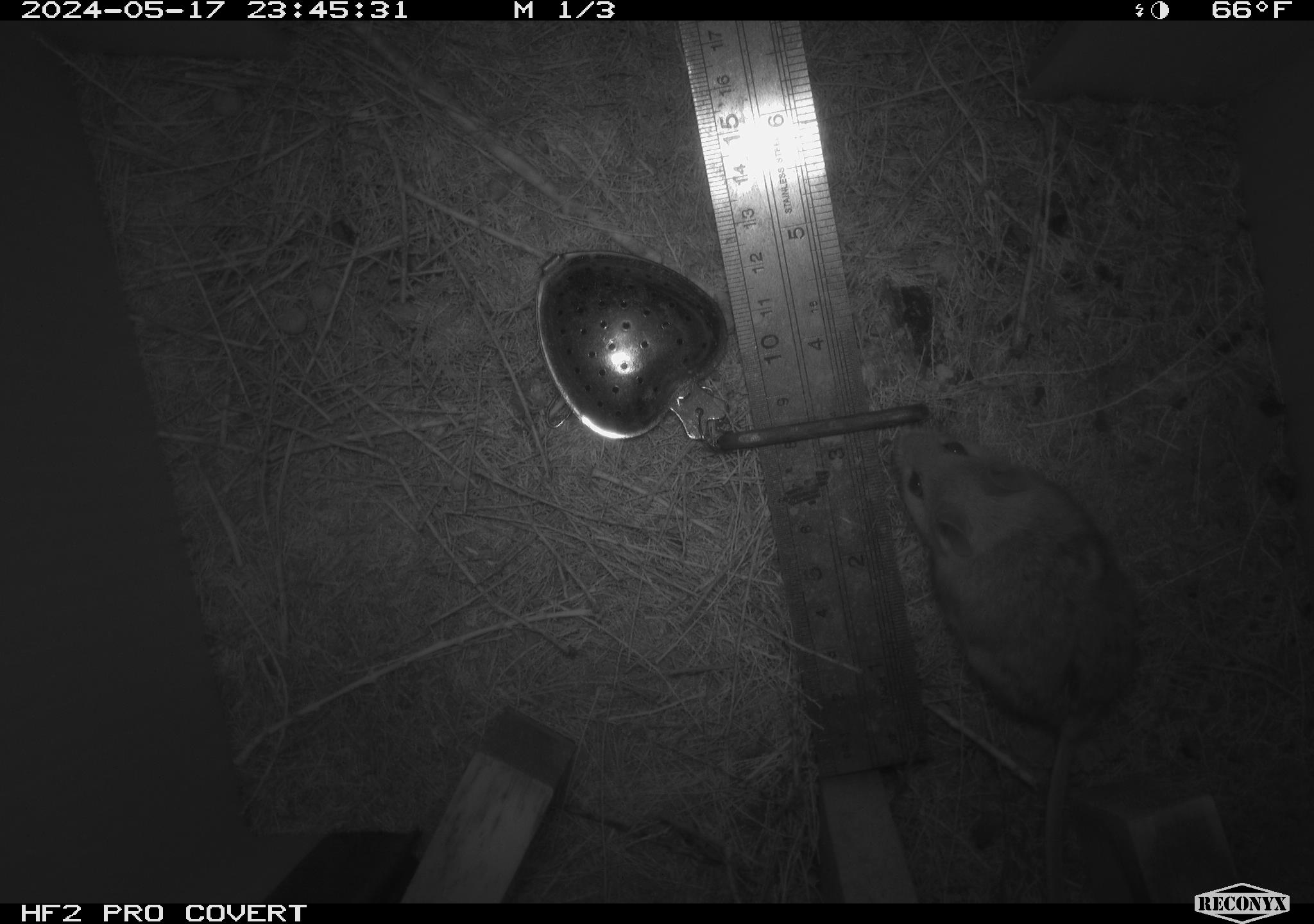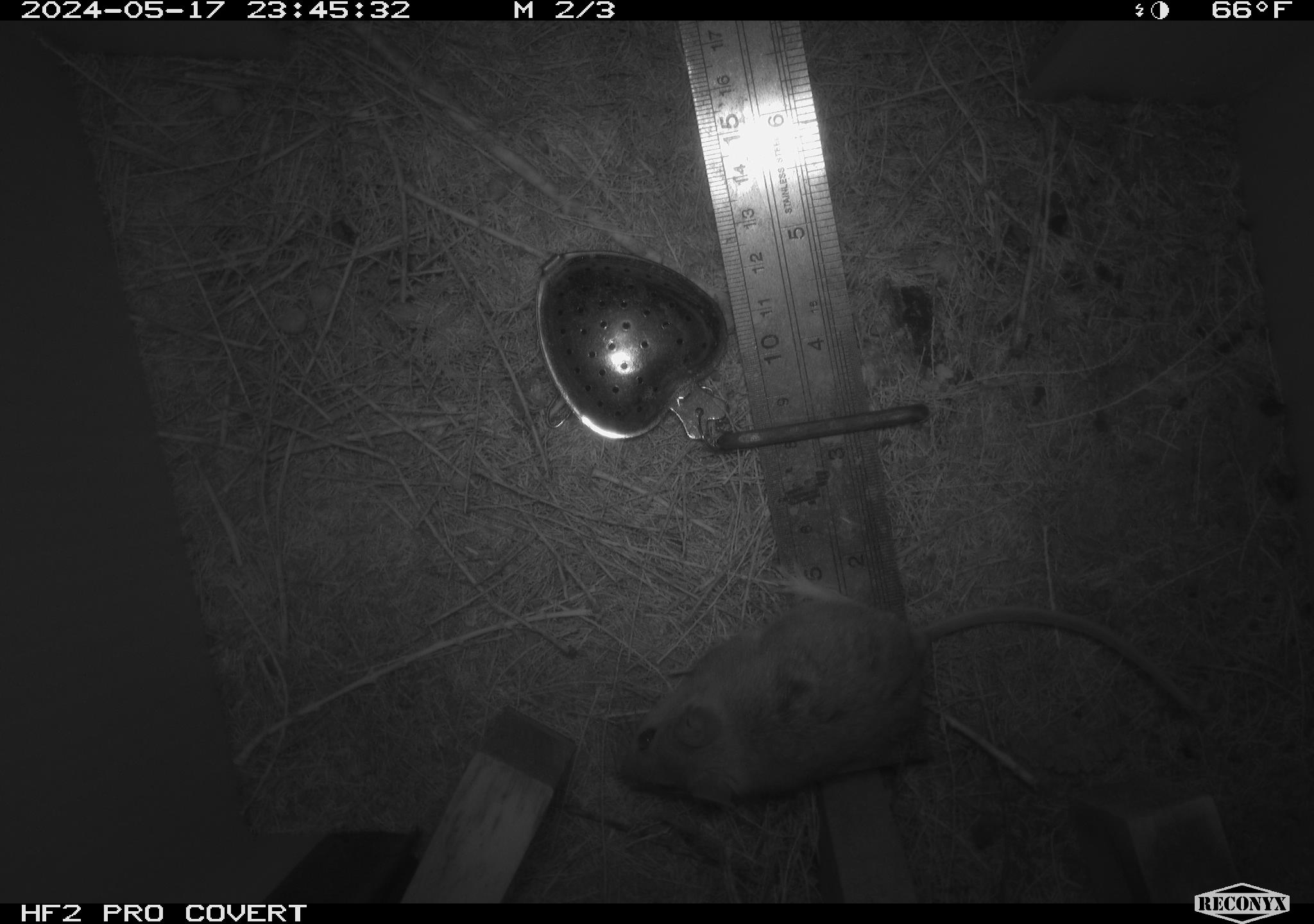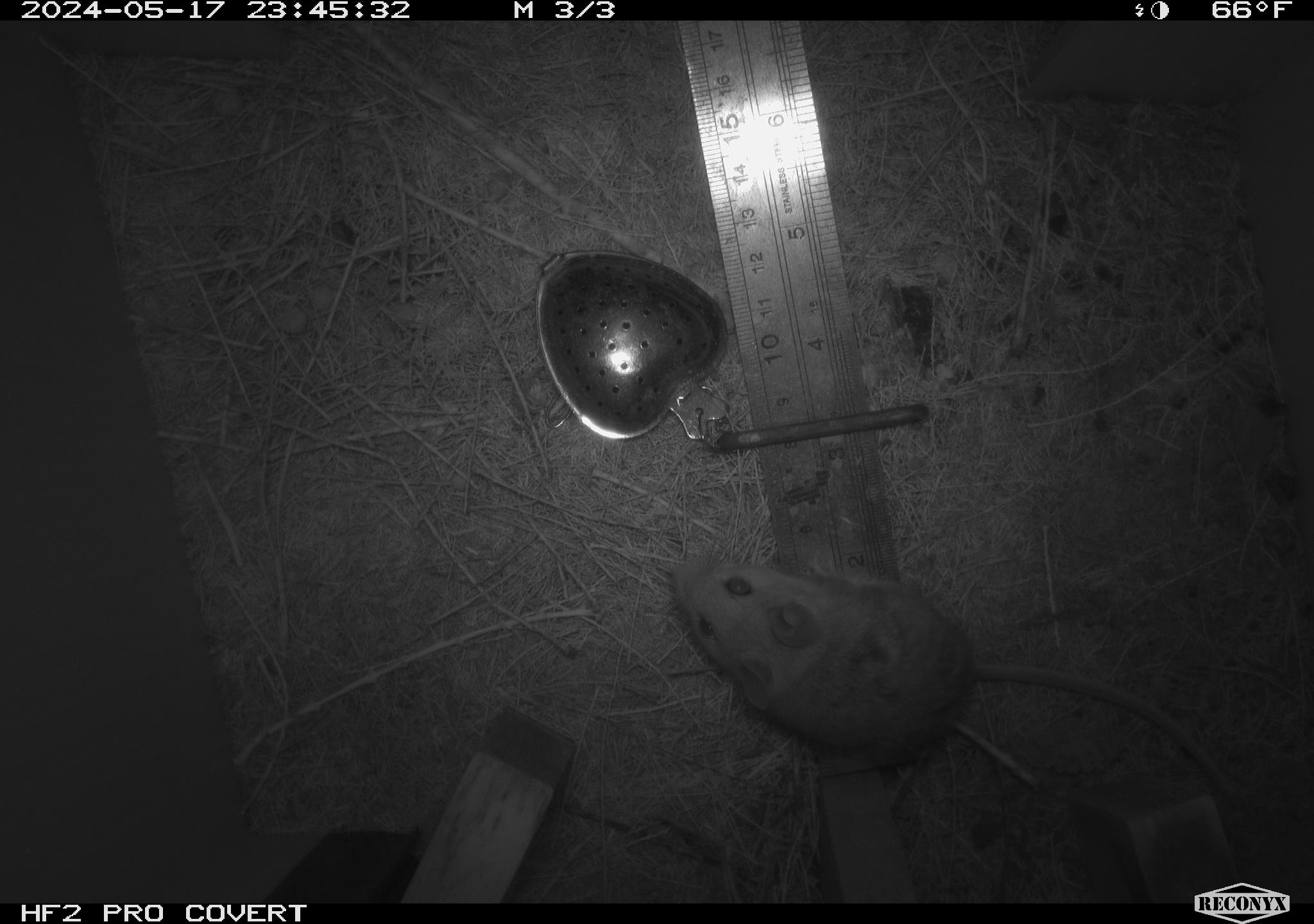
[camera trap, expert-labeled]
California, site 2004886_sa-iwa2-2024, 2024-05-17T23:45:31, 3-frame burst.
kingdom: Animalia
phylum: Chordata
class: Mammalia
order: Rodentia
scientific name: Rodentia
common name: mouse species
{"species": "mouse species (Rodentia)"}